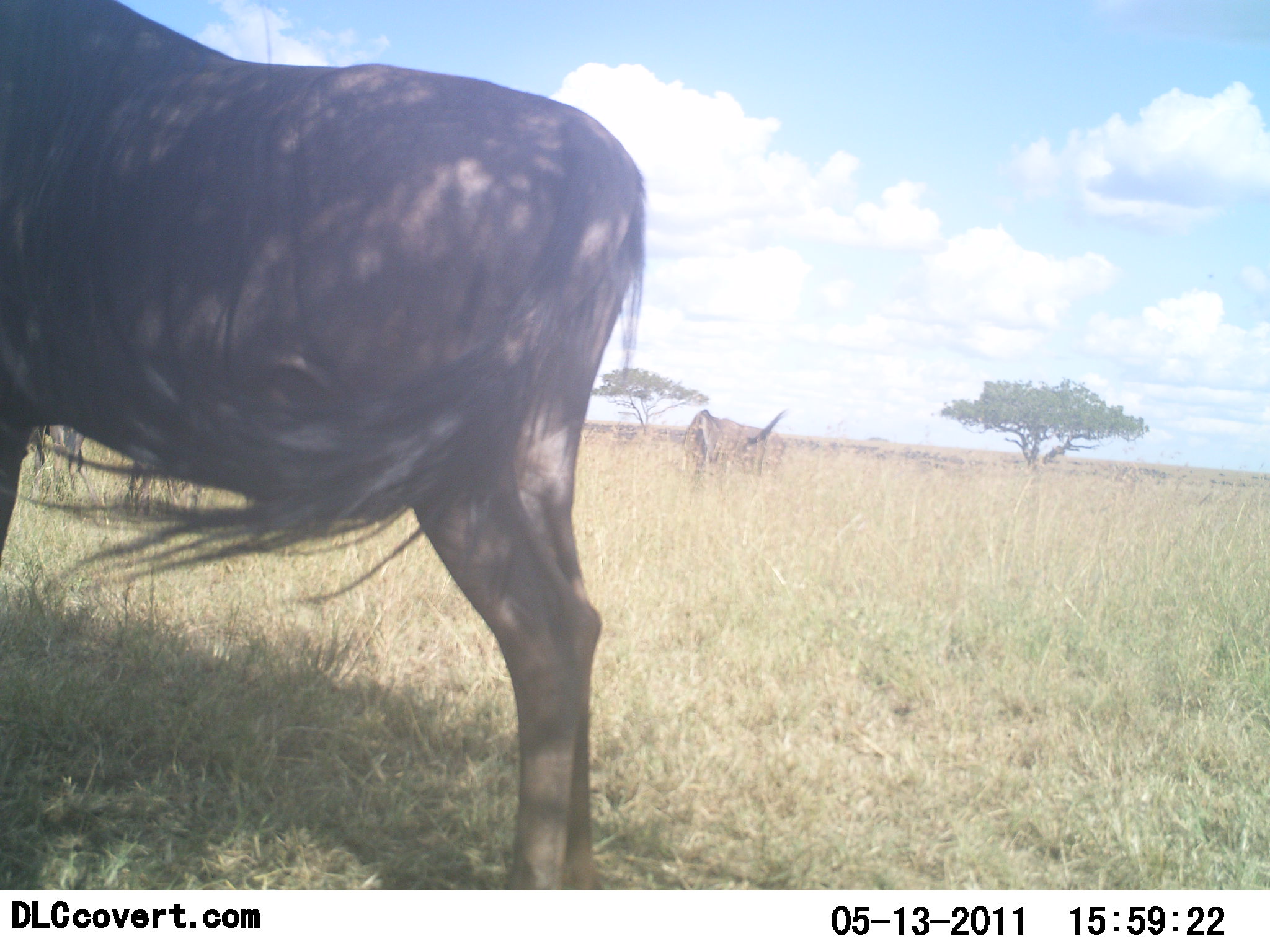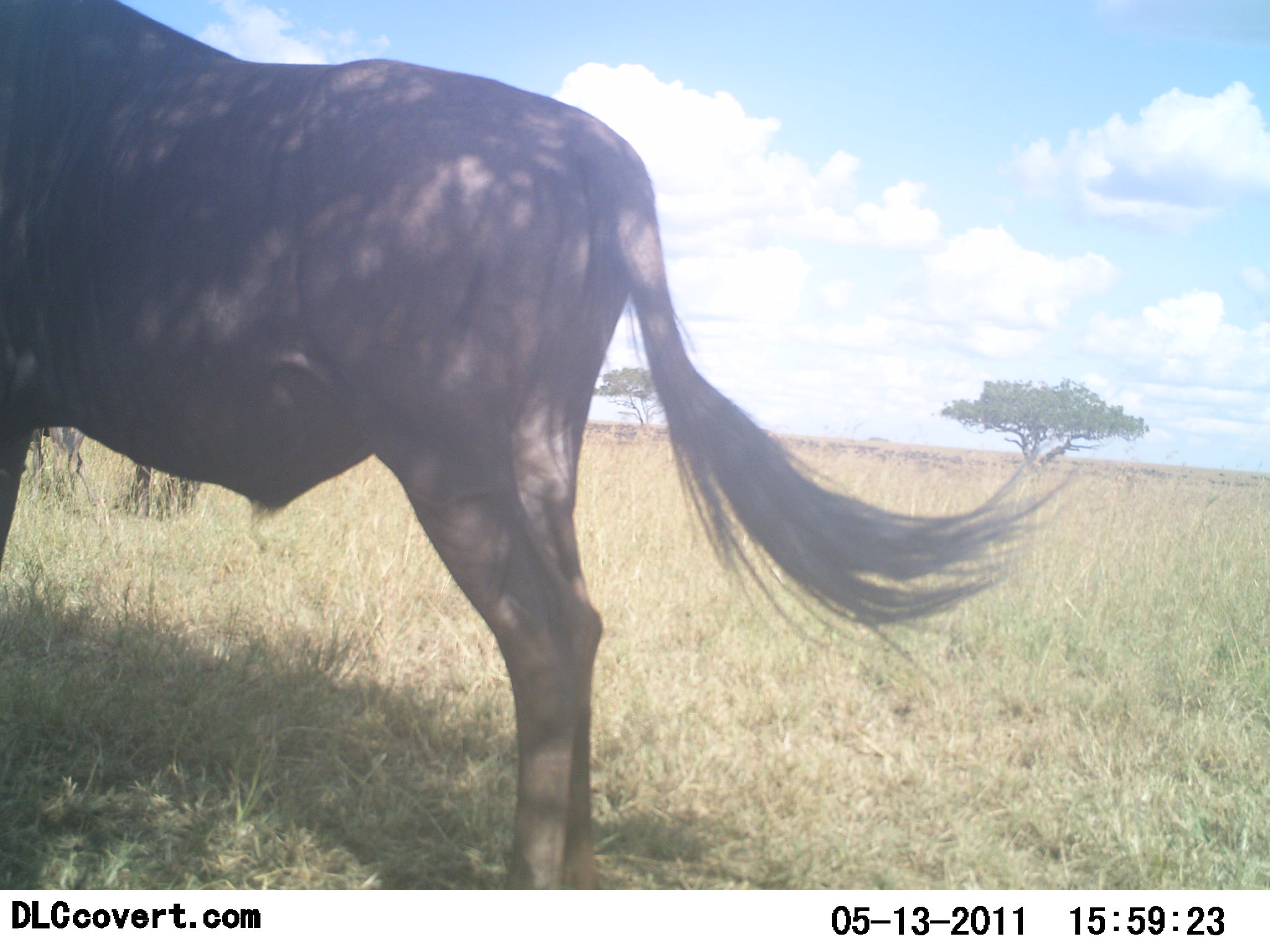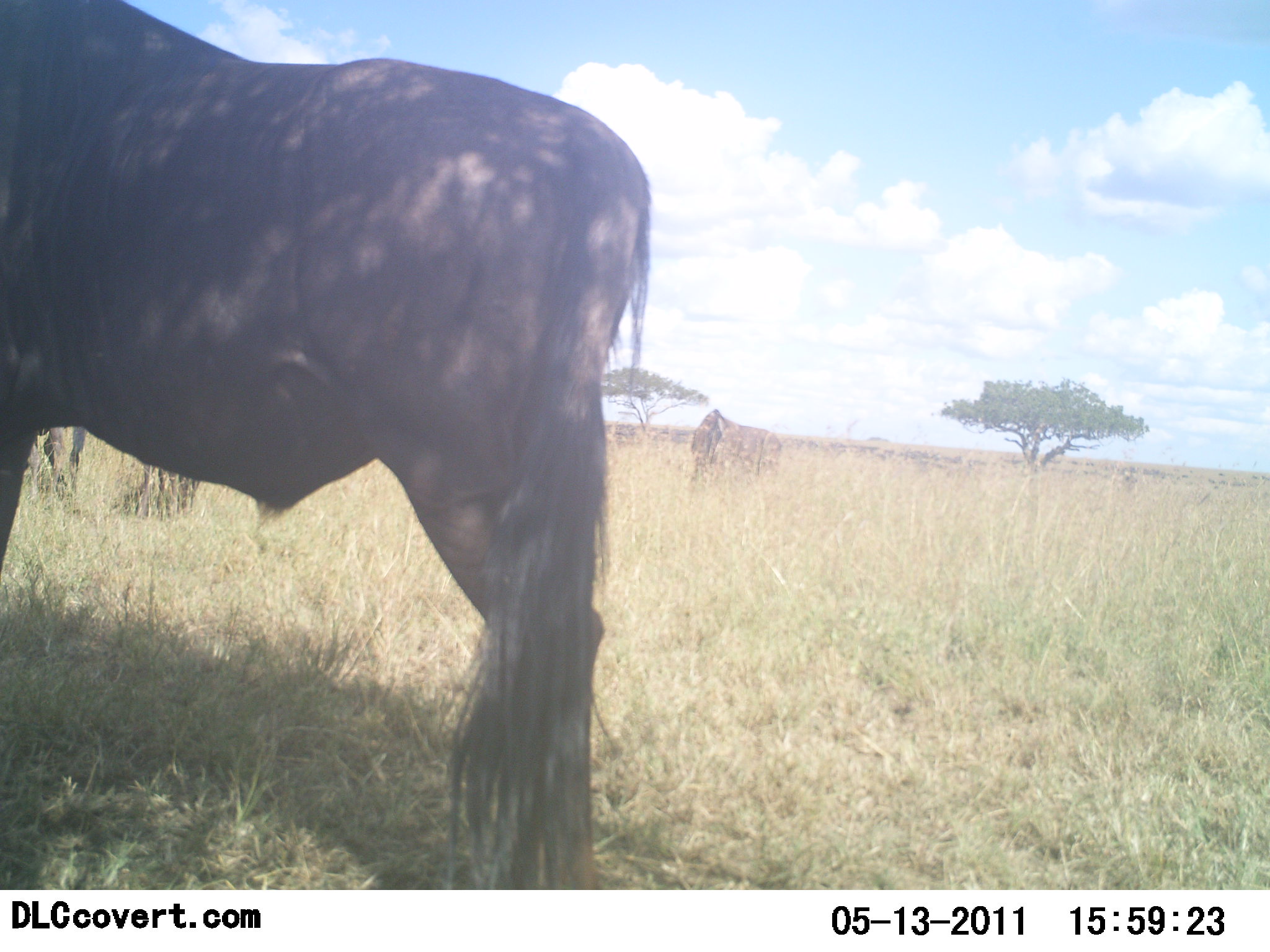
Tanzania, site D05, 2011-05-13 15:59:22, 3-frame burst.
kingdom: Animalia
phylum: Chordata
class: Mammalia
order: Artiodactyla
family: Bovidae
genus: Connochaetes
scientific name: Connochaetes taurinus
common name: blue wildebeest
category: wildebeest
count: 2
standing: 100%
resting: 0%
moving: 0%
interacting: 0%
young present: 0%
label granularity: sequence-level